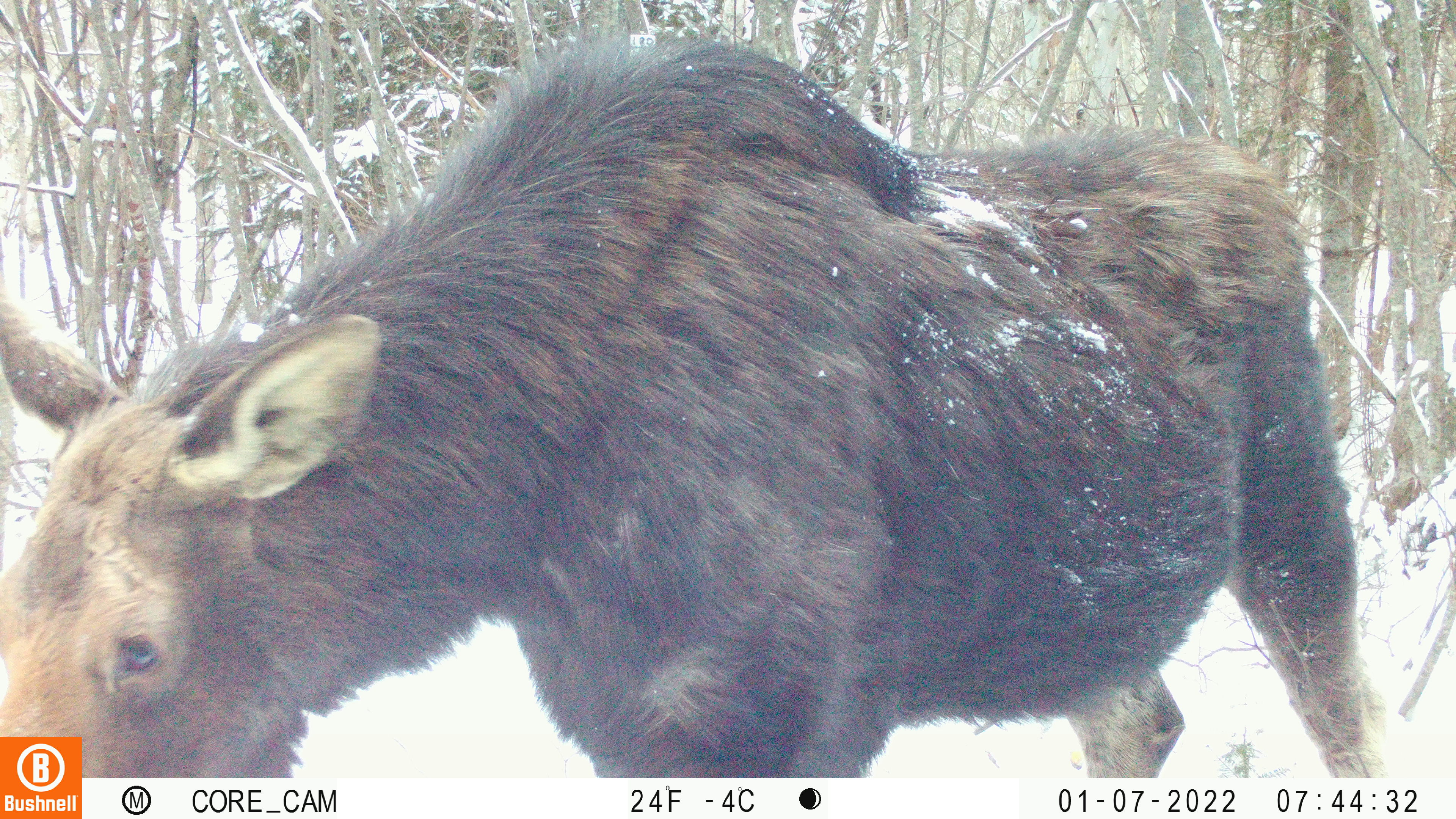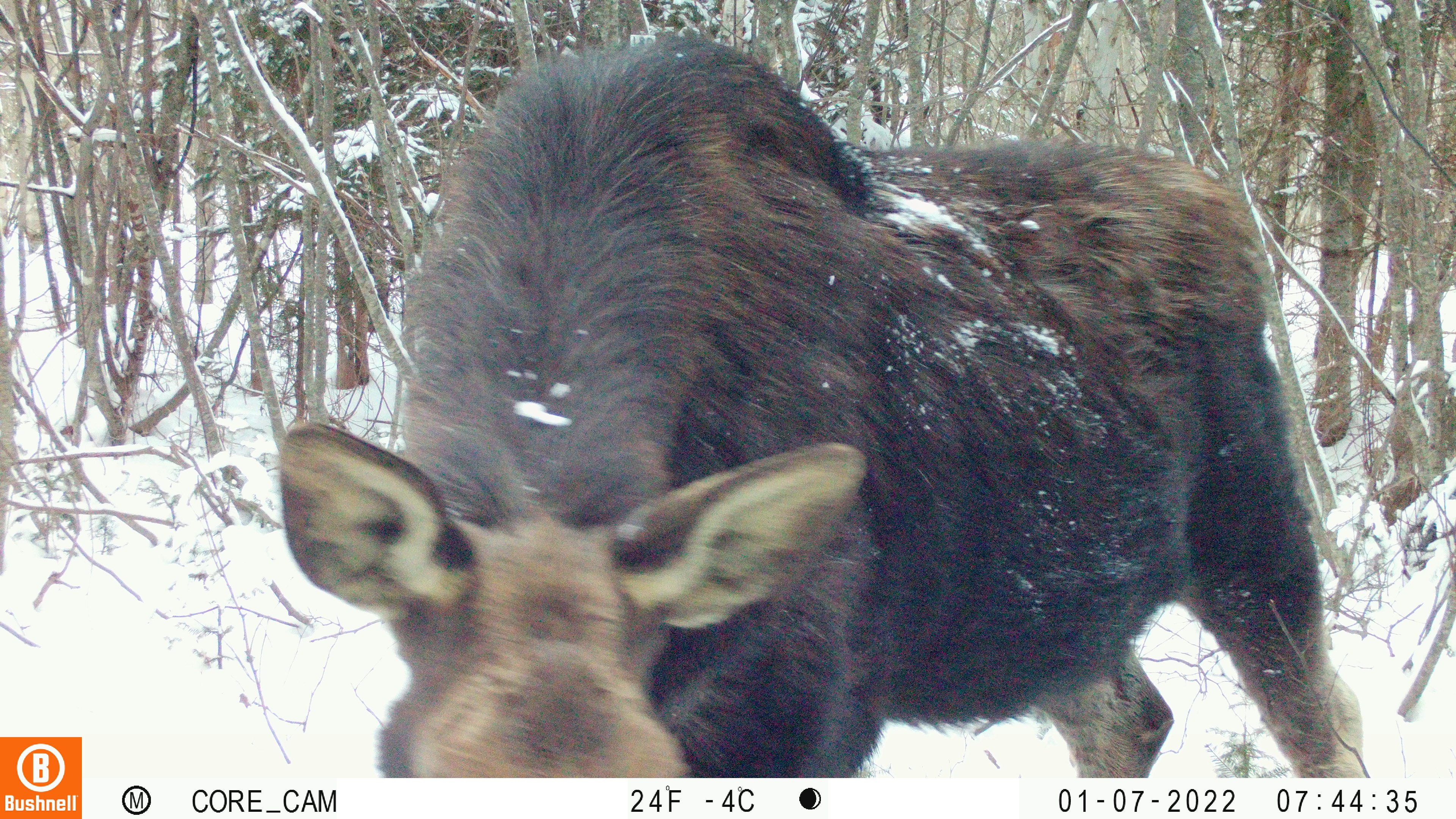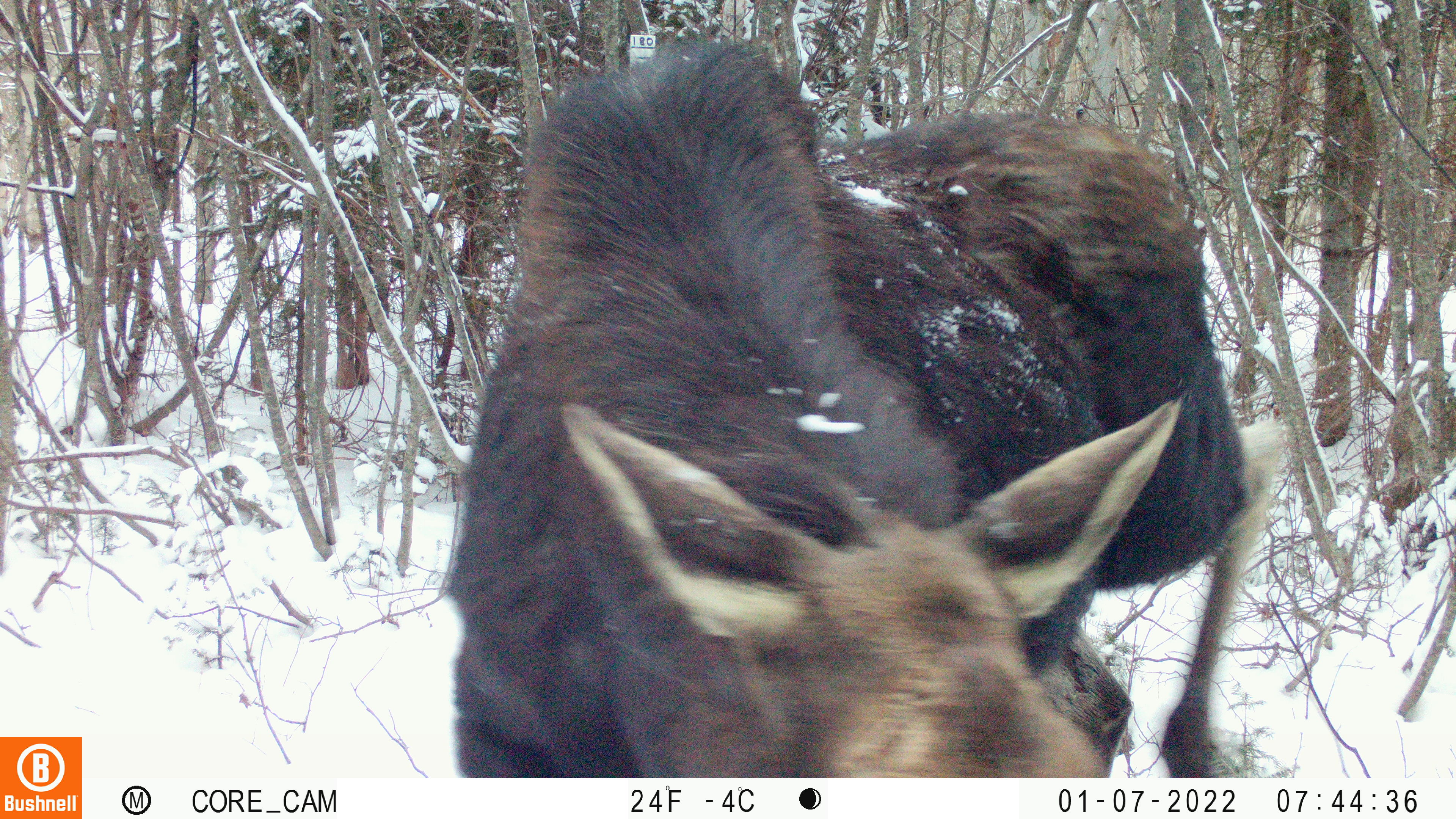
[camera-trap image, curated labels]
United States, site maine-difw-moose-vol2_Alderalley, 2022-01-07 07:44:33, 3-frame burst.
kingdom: Animalia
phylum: Chordata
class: Mammalia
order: Artiodactyla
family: Cervidae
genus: Alces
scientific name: Alces alces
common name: moose